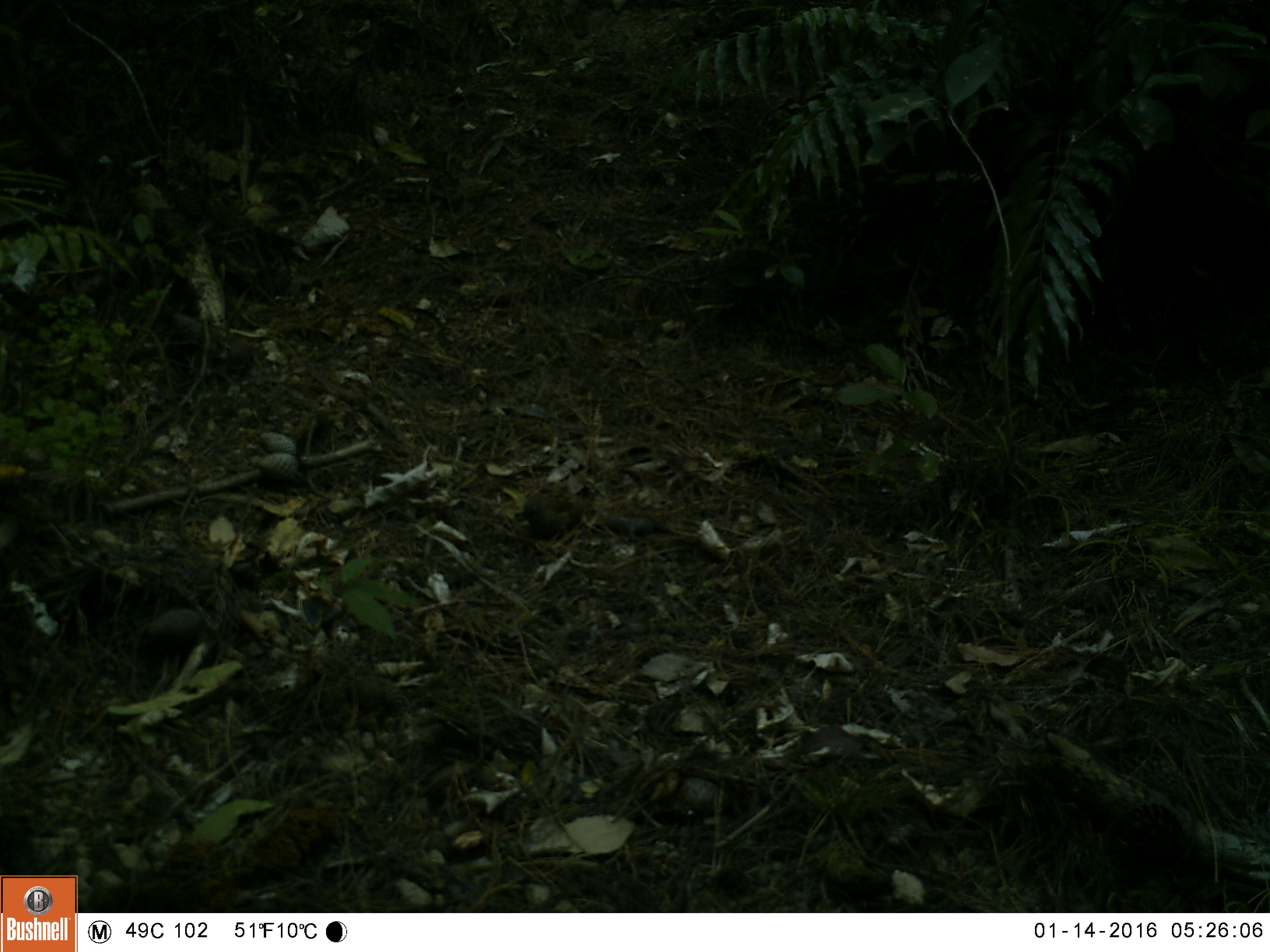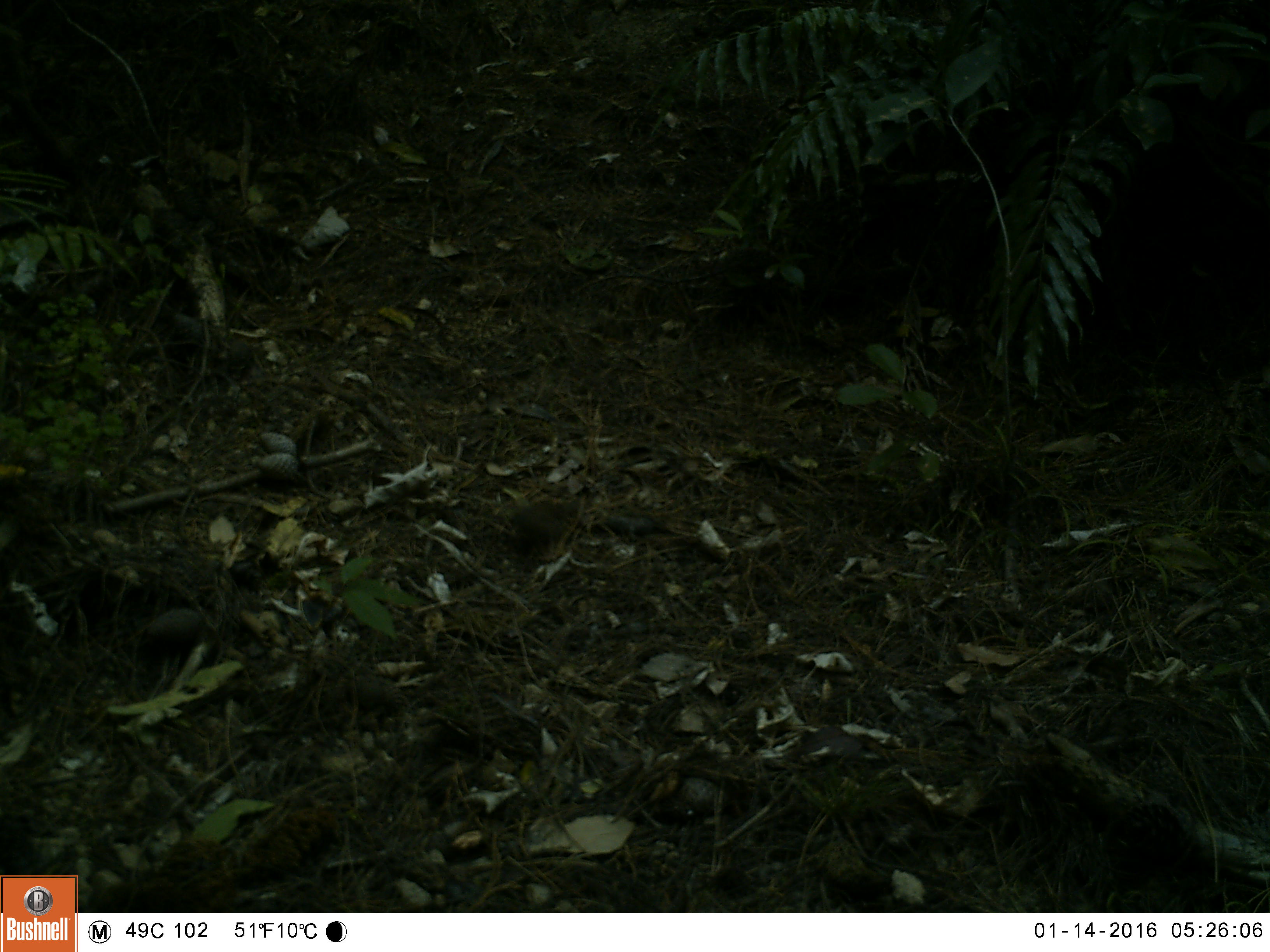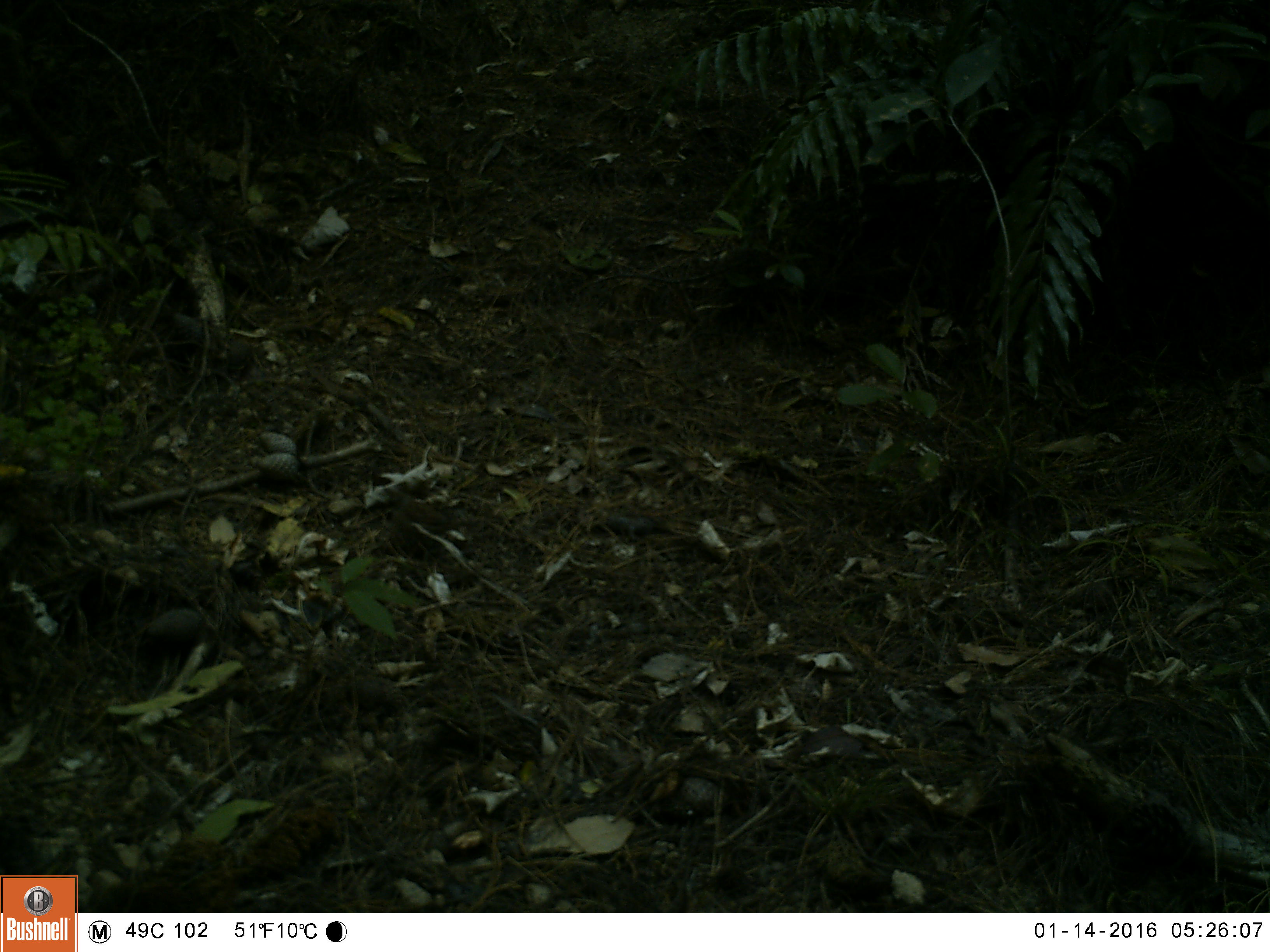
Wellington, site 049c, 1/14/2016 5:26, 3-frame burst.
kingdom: Animalia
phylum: Chordata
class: Aves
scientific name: Aves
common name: bird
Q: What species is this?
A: Bird (Aves).